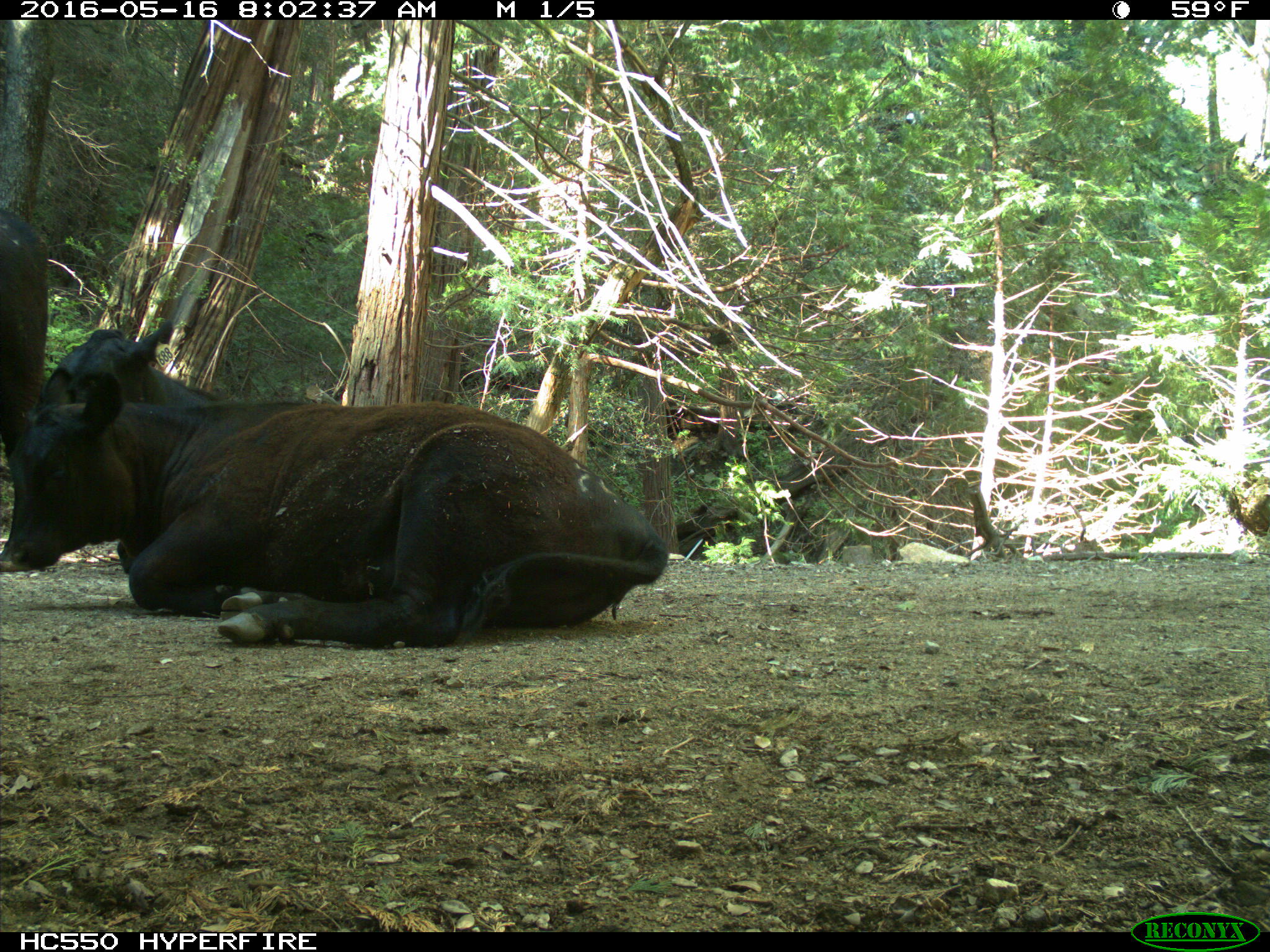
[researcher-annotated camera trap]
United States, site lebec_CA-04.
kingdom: Animalia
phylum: Chordata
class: Mammalia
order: Artiodactyla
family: Bovidae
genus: Bos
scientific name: Bos taurus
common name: domestic cow